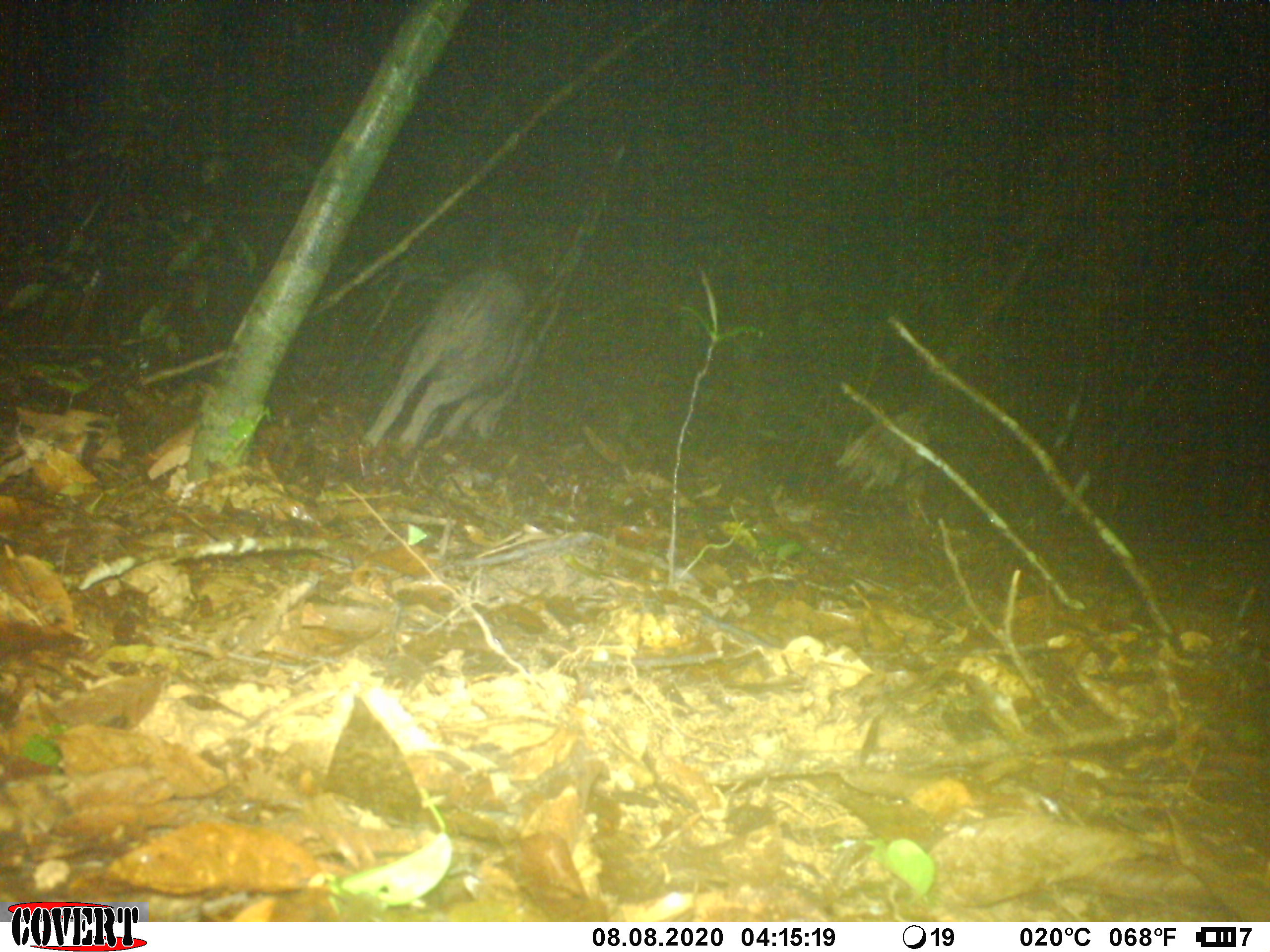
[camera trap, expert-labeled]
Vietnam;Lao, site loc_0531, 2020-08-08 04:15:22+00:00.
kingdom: Animalia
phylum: Chordata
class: Mammalia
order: Artiodactyla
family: Suidae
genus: Sus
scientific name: Sus scrofa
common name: eurasian wild pig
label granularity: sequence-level